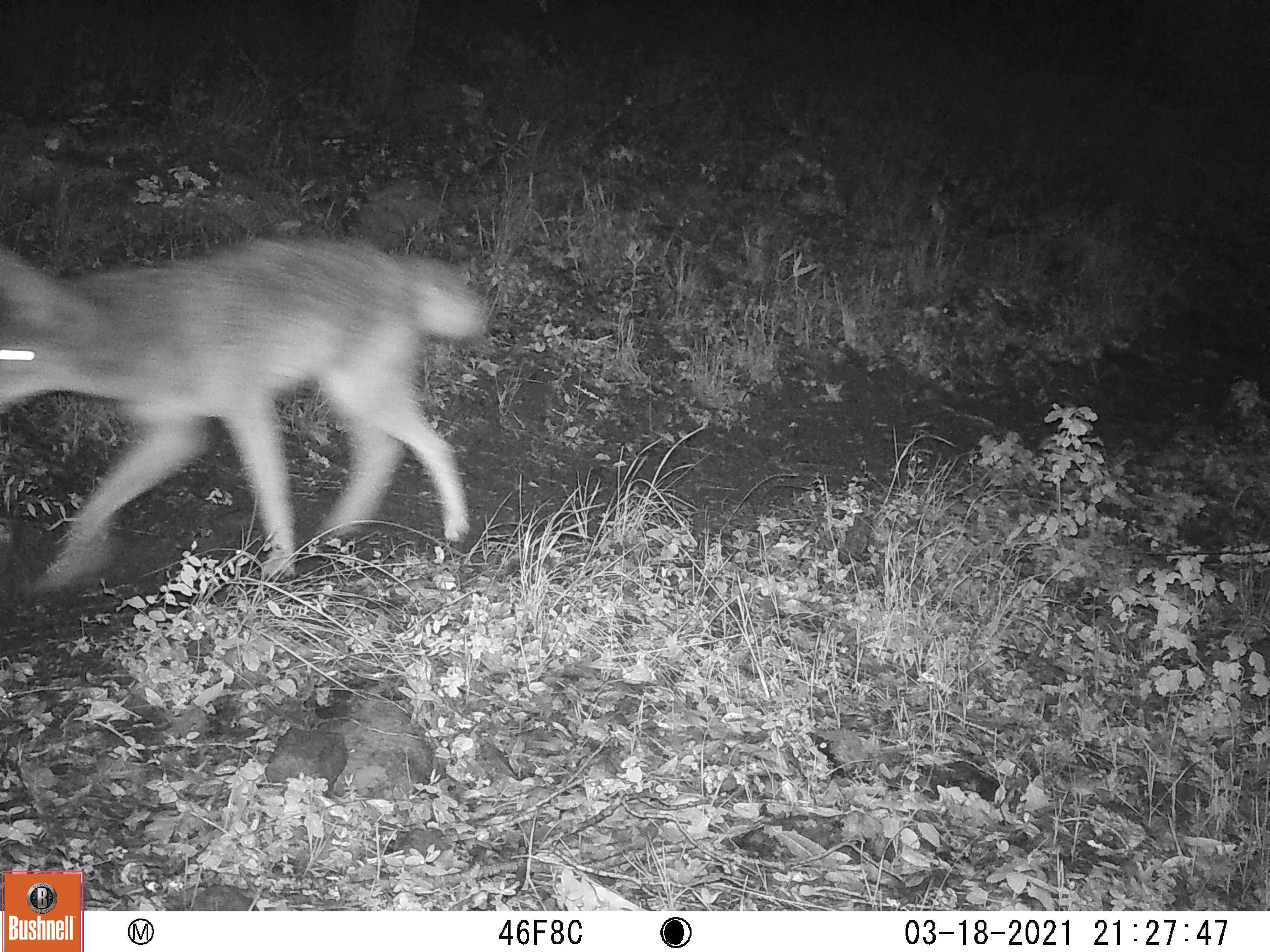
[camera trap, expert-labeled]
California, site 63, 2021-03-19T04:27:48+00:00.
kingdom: Animalia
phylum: Chordata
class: Mammalia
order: Carnivora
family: Canidae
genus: Canis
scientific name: Canis latrans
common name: coyote